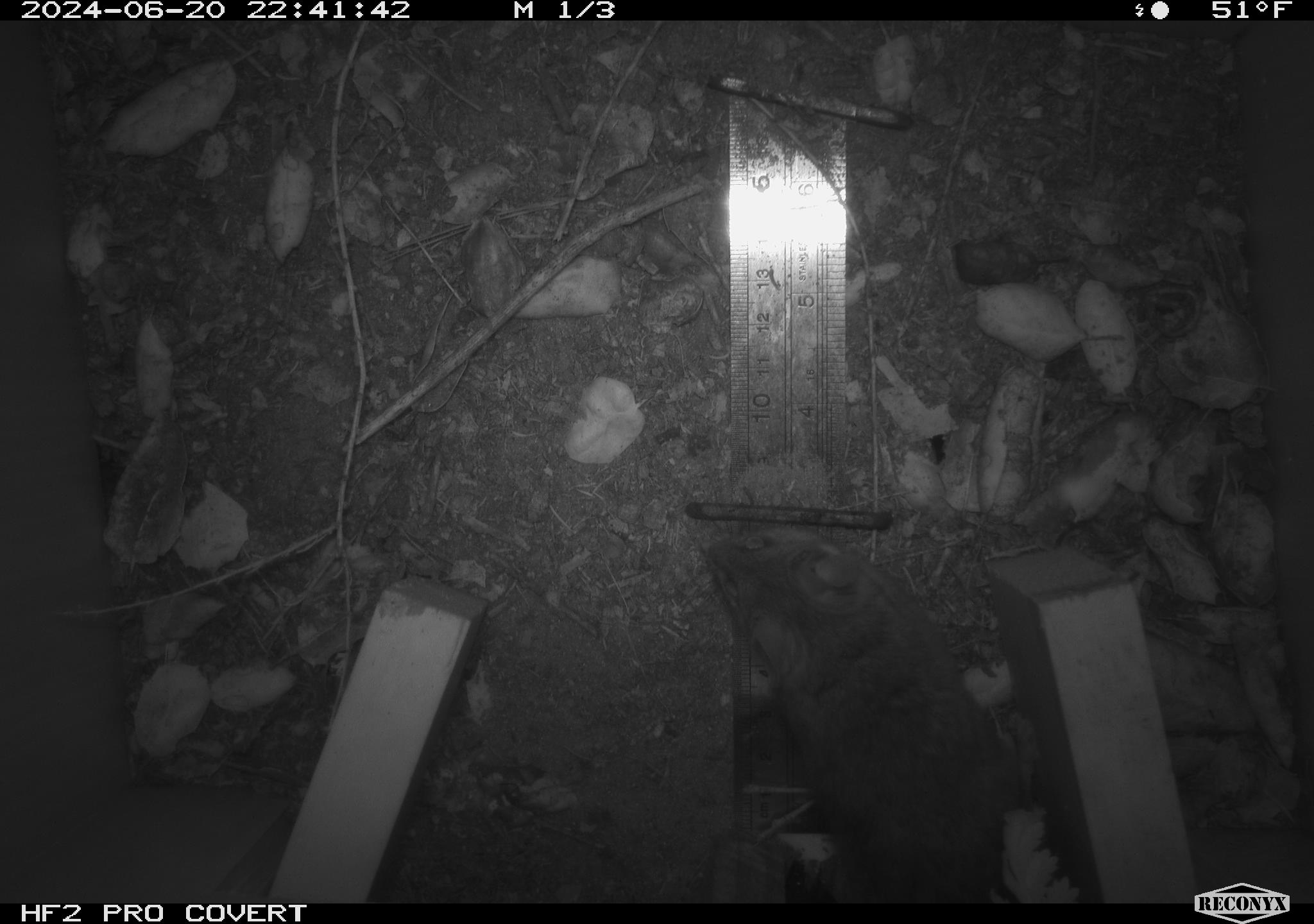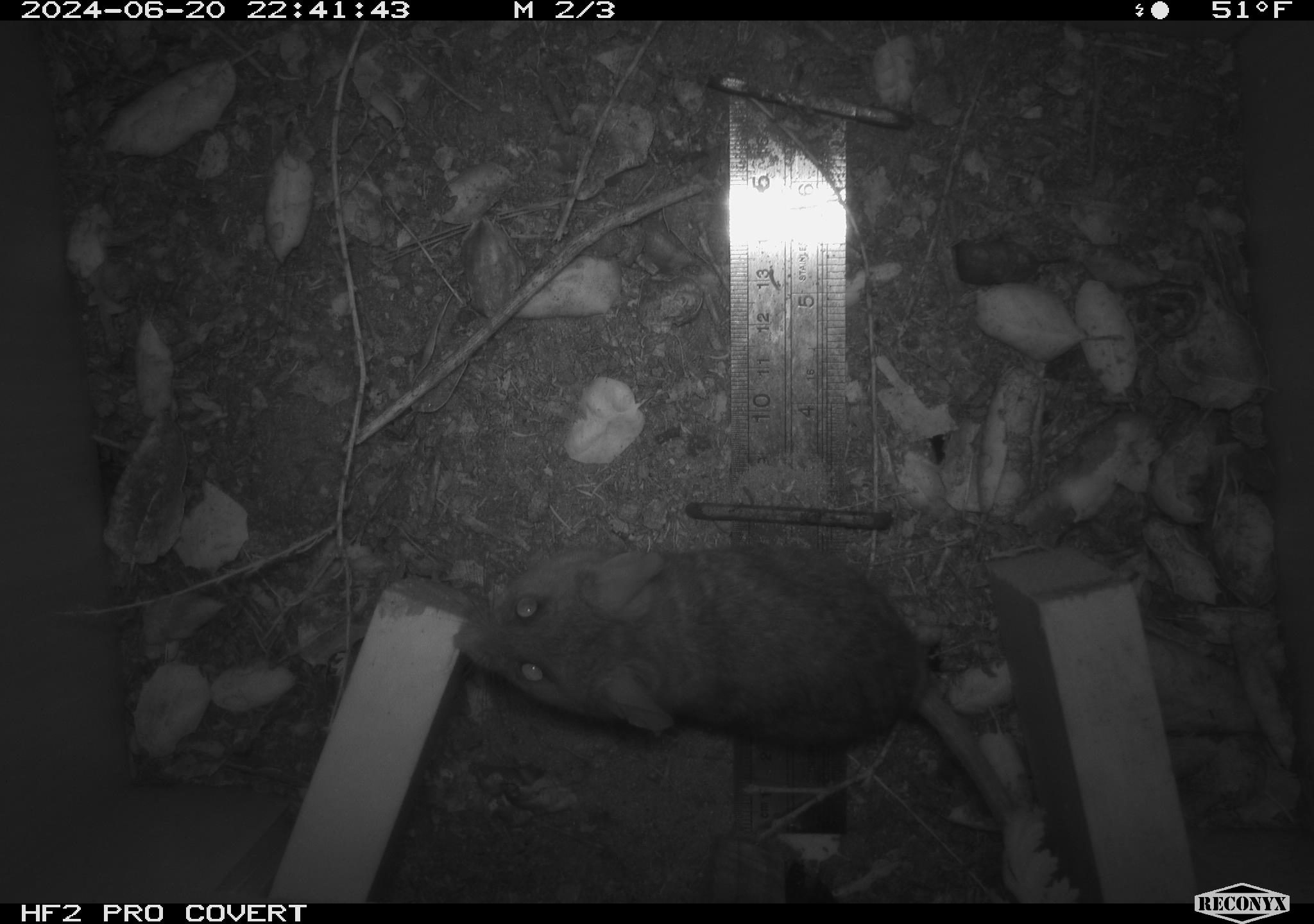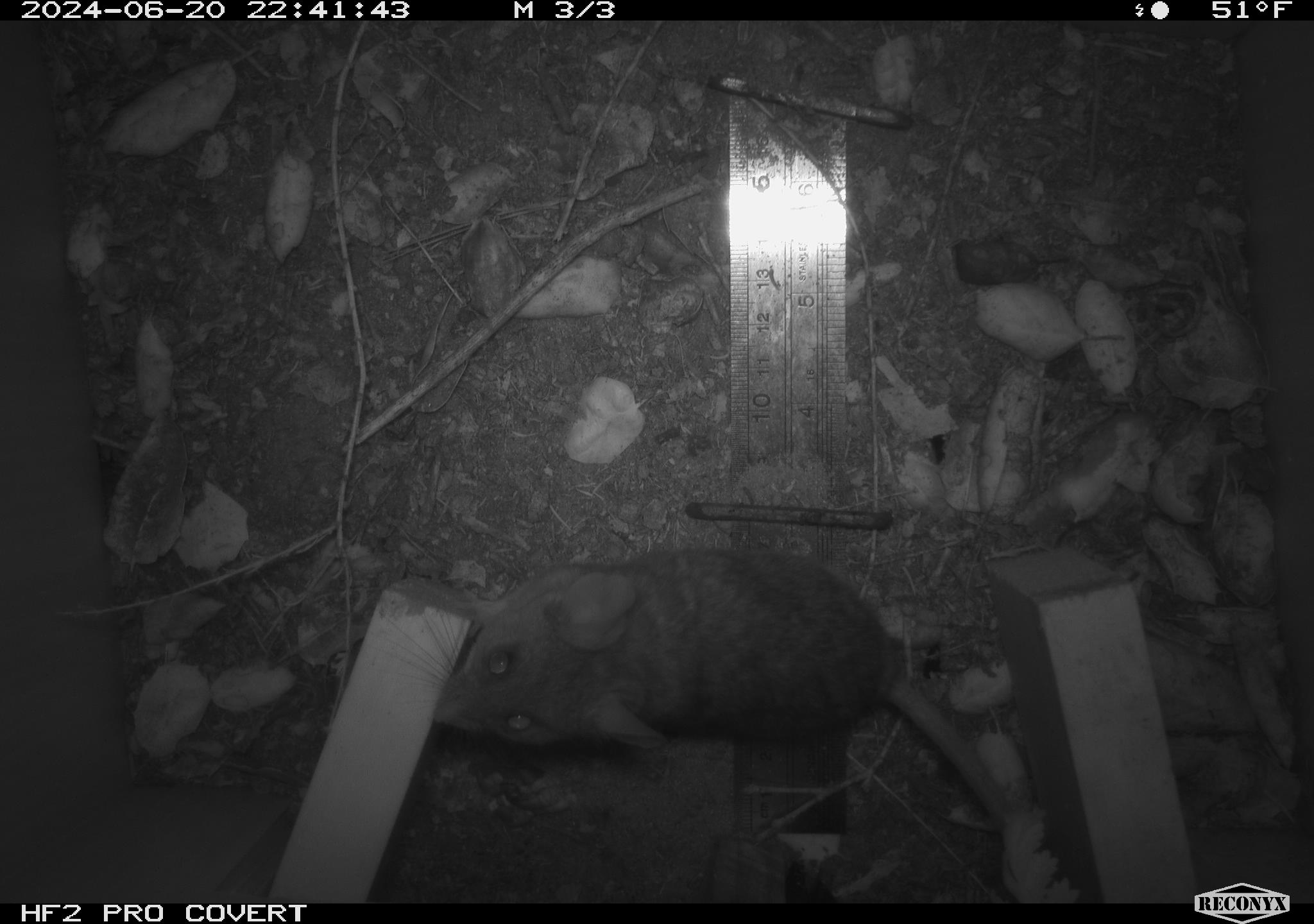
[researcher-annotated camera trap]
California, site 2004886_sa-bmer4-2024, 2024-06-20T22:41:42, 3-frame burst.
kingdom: Animalia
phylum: Chordata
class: Mammalia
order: Rodentia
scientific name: Rodentia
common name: woodrat or rat or mouse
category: woodrat or rat or mouse species